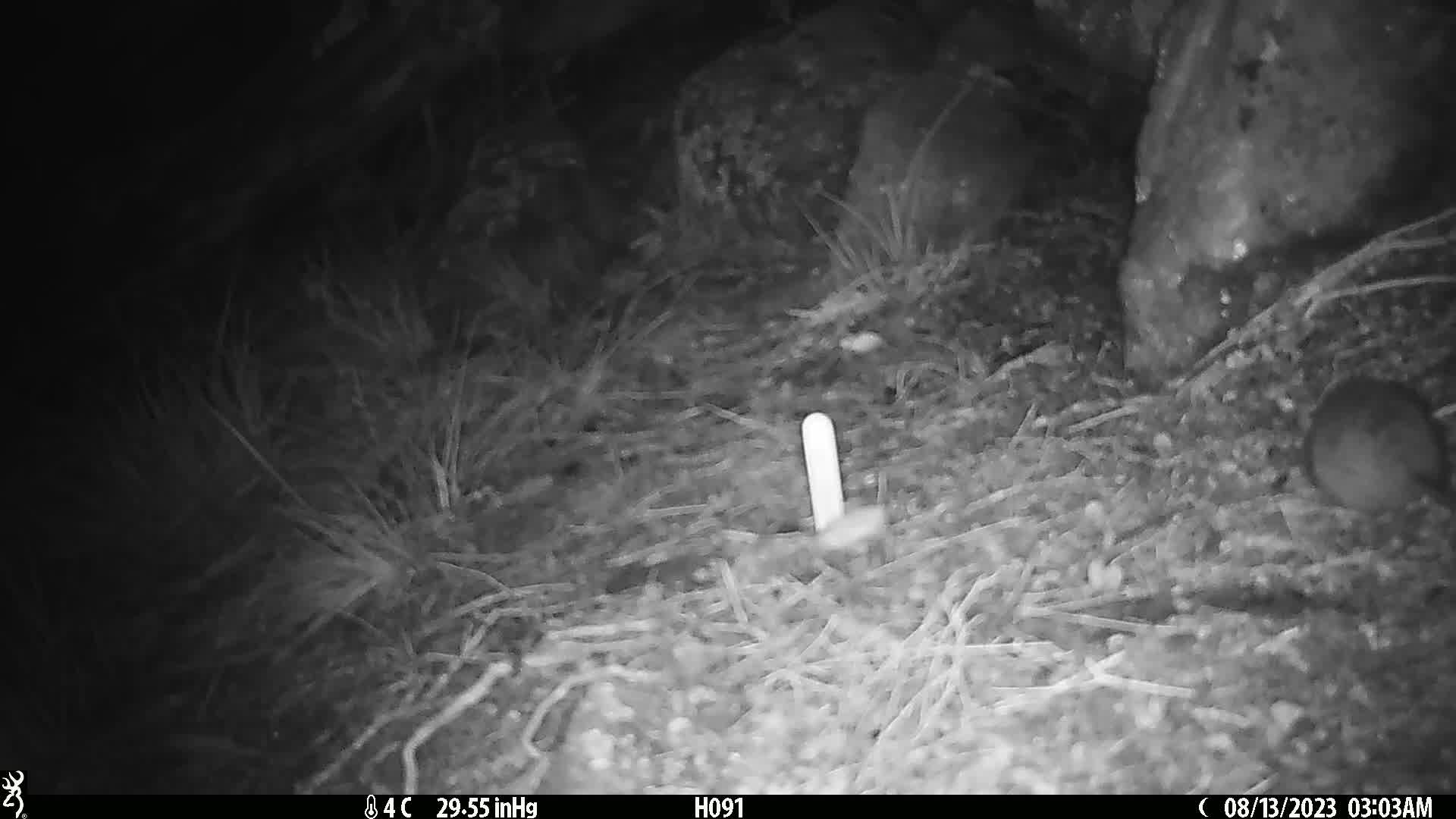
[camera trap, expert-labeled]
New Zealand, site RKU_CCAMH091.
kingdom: Animalia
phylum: Chordata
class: Mammalia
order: Rodentia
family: Muridae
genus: Rattus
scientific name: Rattus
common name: rat